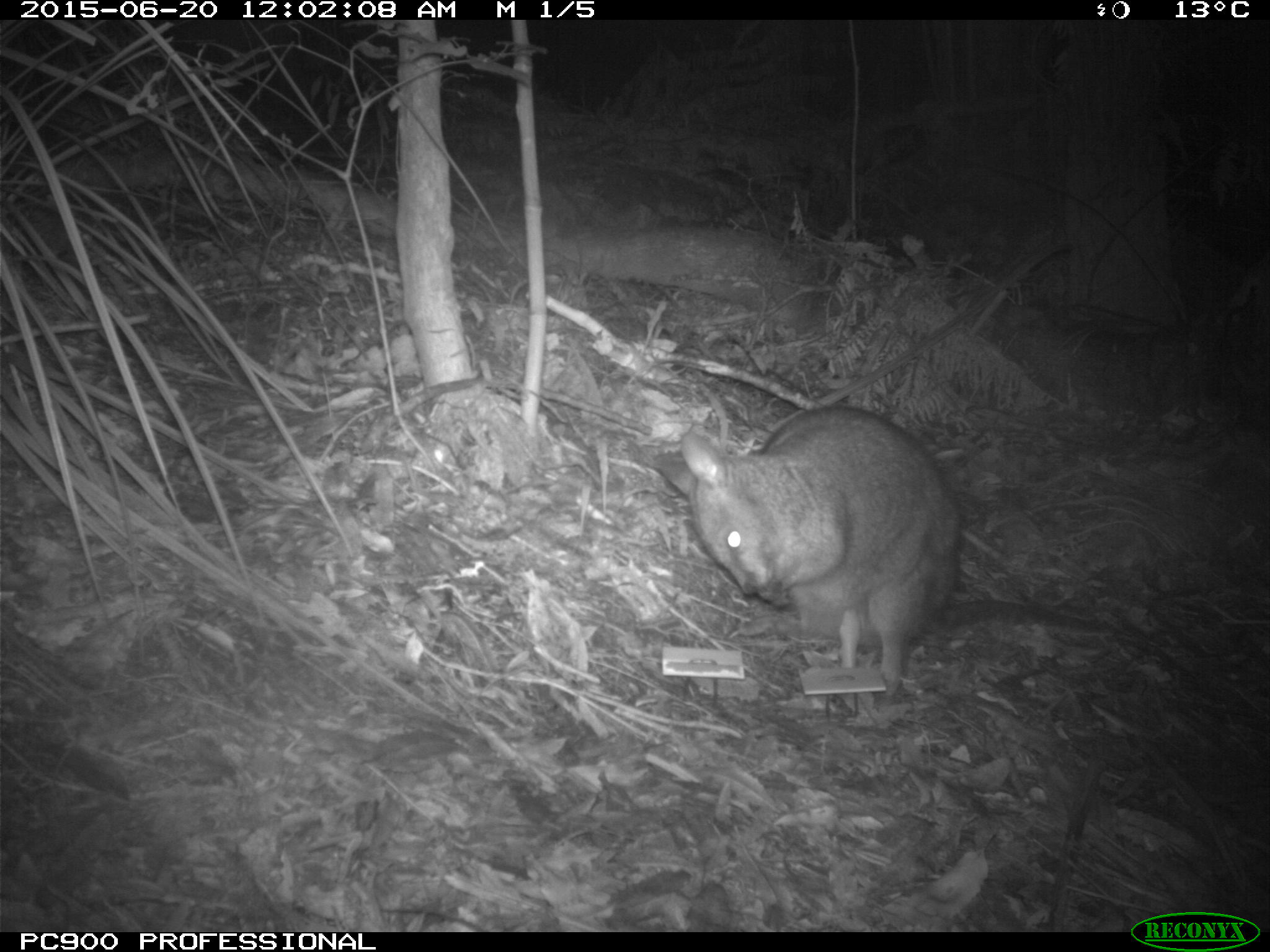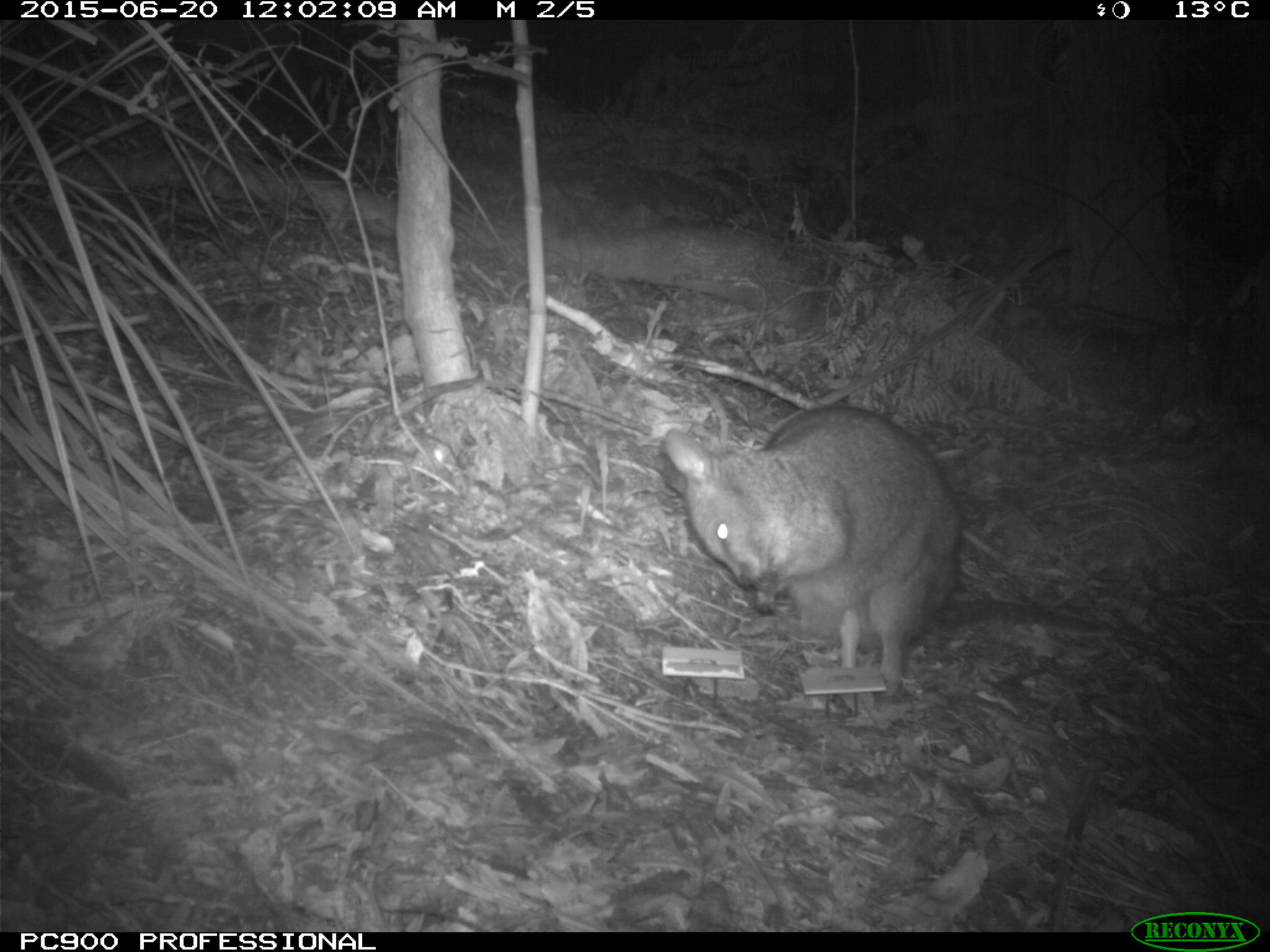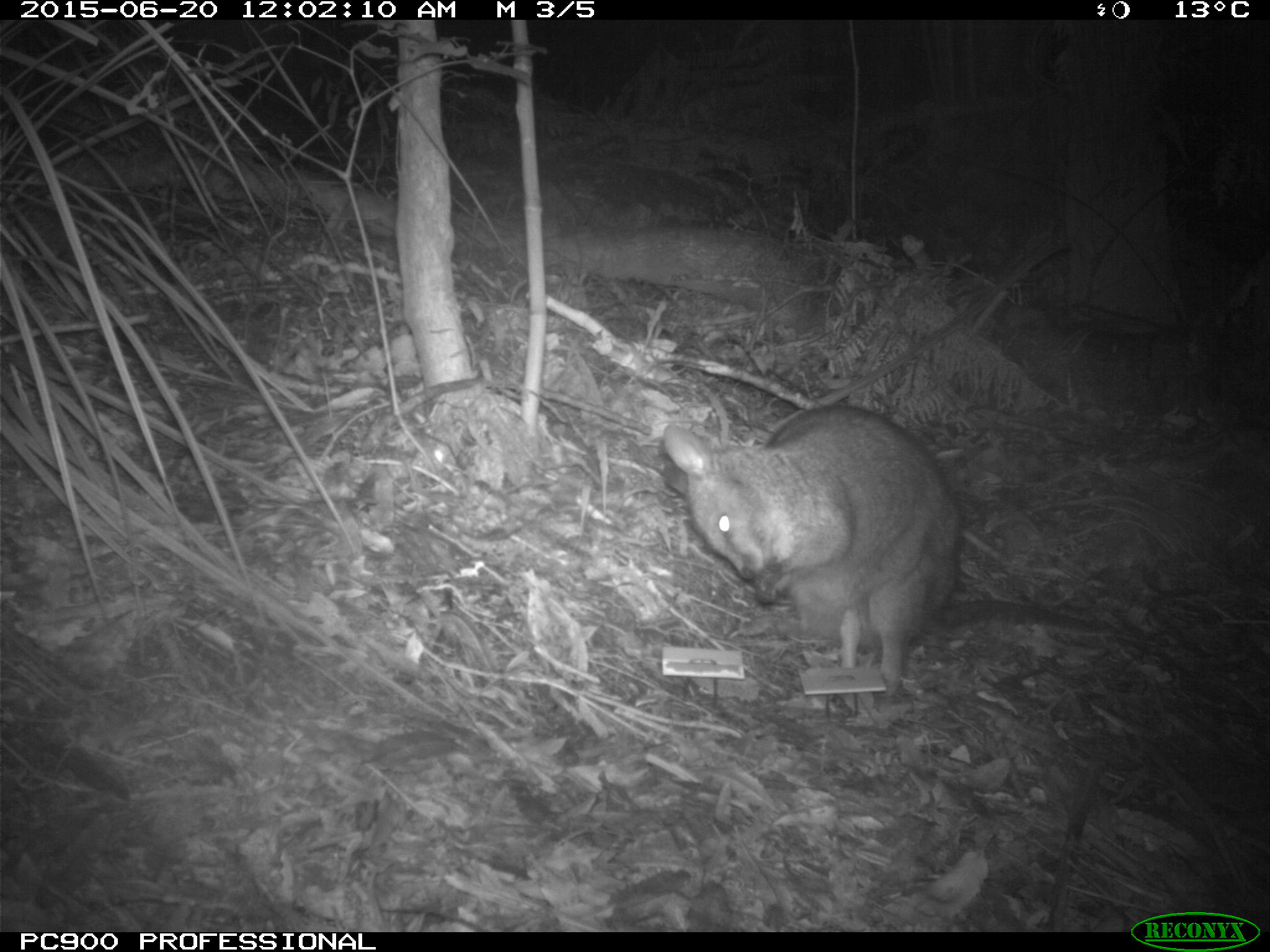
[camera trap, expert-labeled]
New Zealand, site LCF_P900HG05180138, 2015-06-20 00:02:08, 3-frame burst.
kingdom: Animalia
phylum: Chordata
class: Mammalia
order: Diprotodontia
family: Macropodidae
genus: Notamacropus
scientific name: Notamacropus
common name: wallaby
Wallaby (Notamacropus).